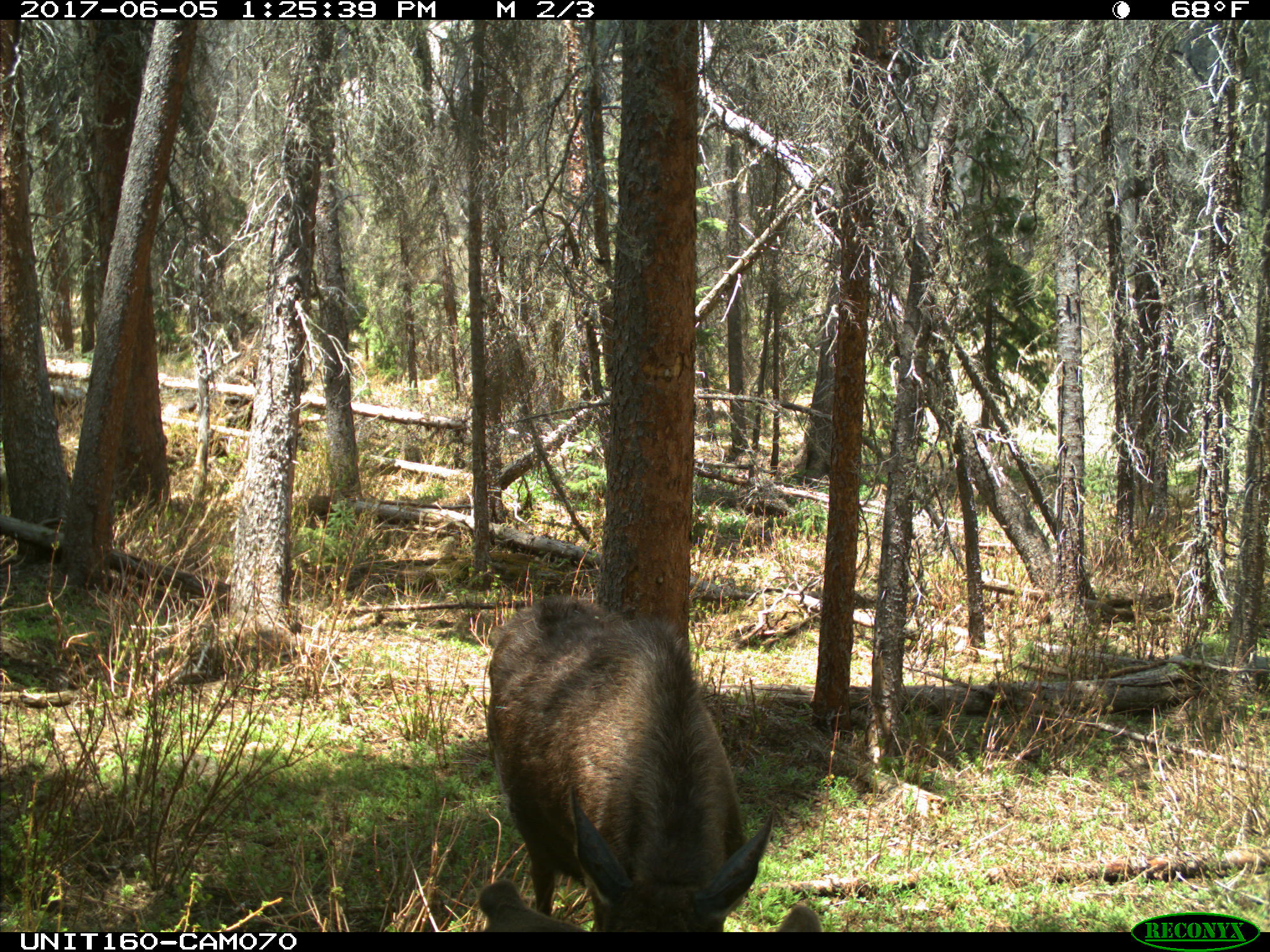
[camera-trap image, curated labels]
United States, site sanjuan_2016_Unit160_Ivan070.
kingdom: Animalia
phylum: Chordata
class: Mammalia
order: Artiodactyla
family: Cervidae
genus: Alces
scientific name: Alces alces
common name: moose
Alces alces (moose).